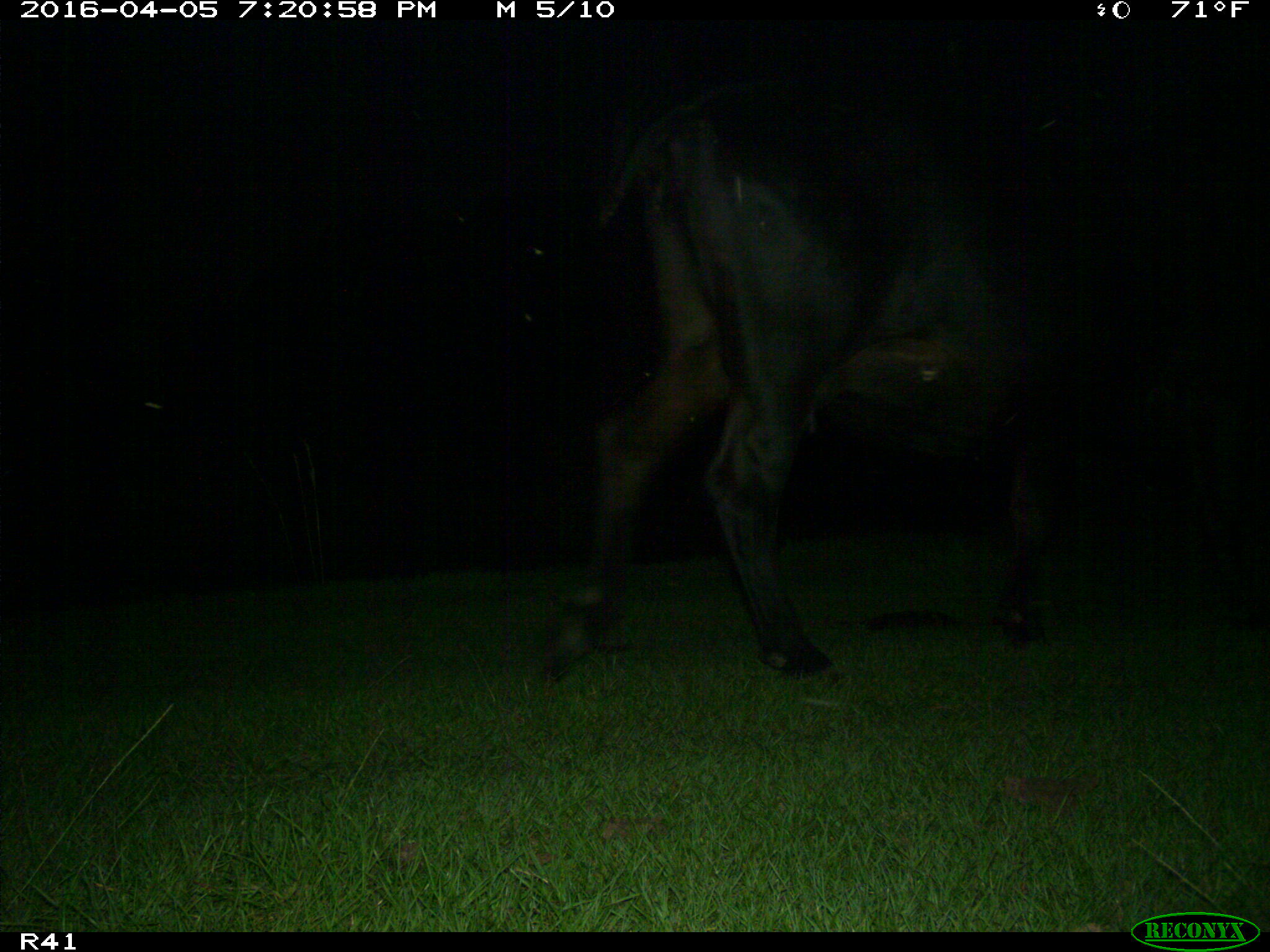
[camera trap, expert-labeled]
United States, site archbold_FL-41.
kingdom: Animalia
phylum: Chordata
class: Mammalia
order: Artiodactyla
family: Bovidae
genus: Bos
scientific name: Bos taurus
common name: domestic cow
Bos taurus (domestic cow).